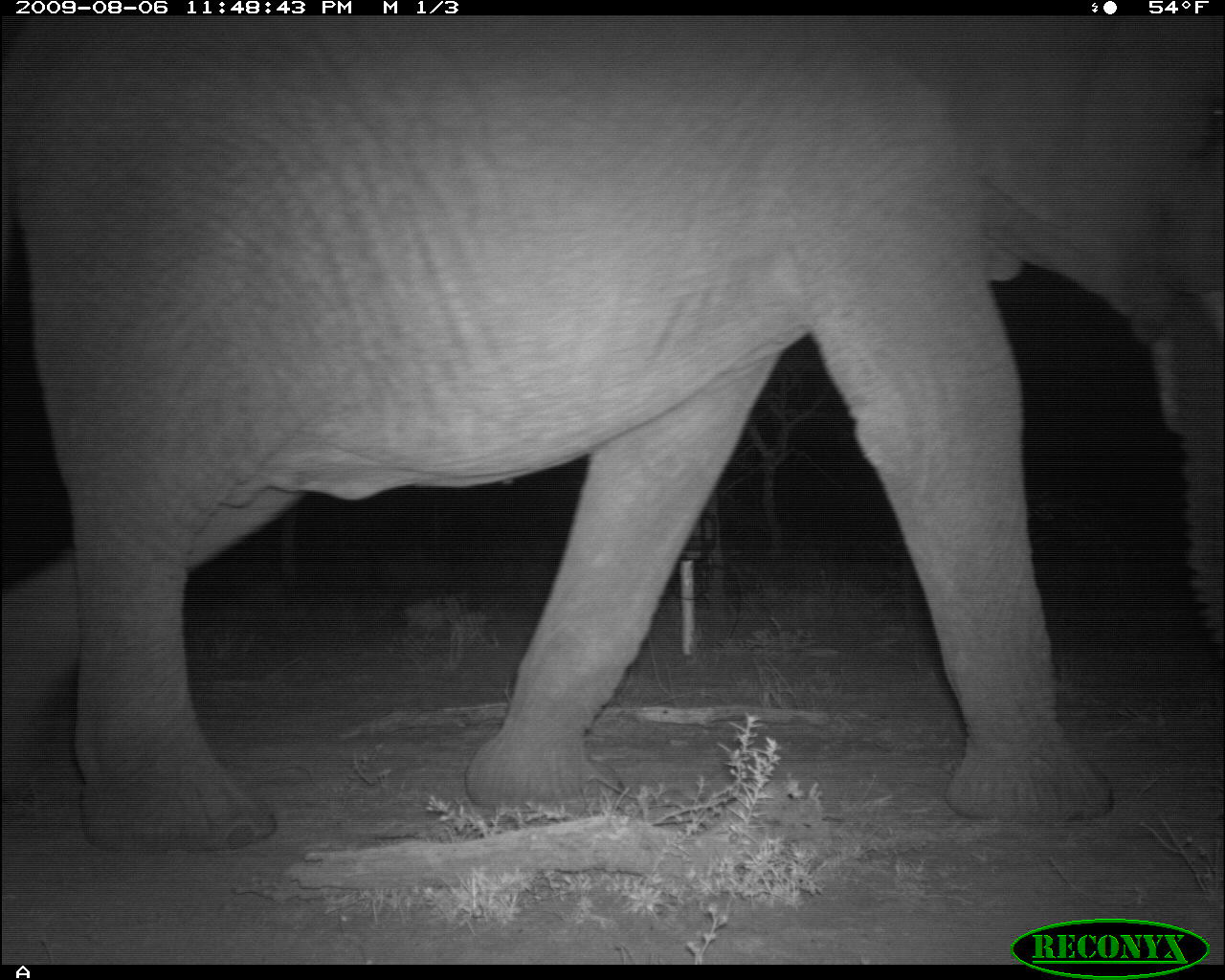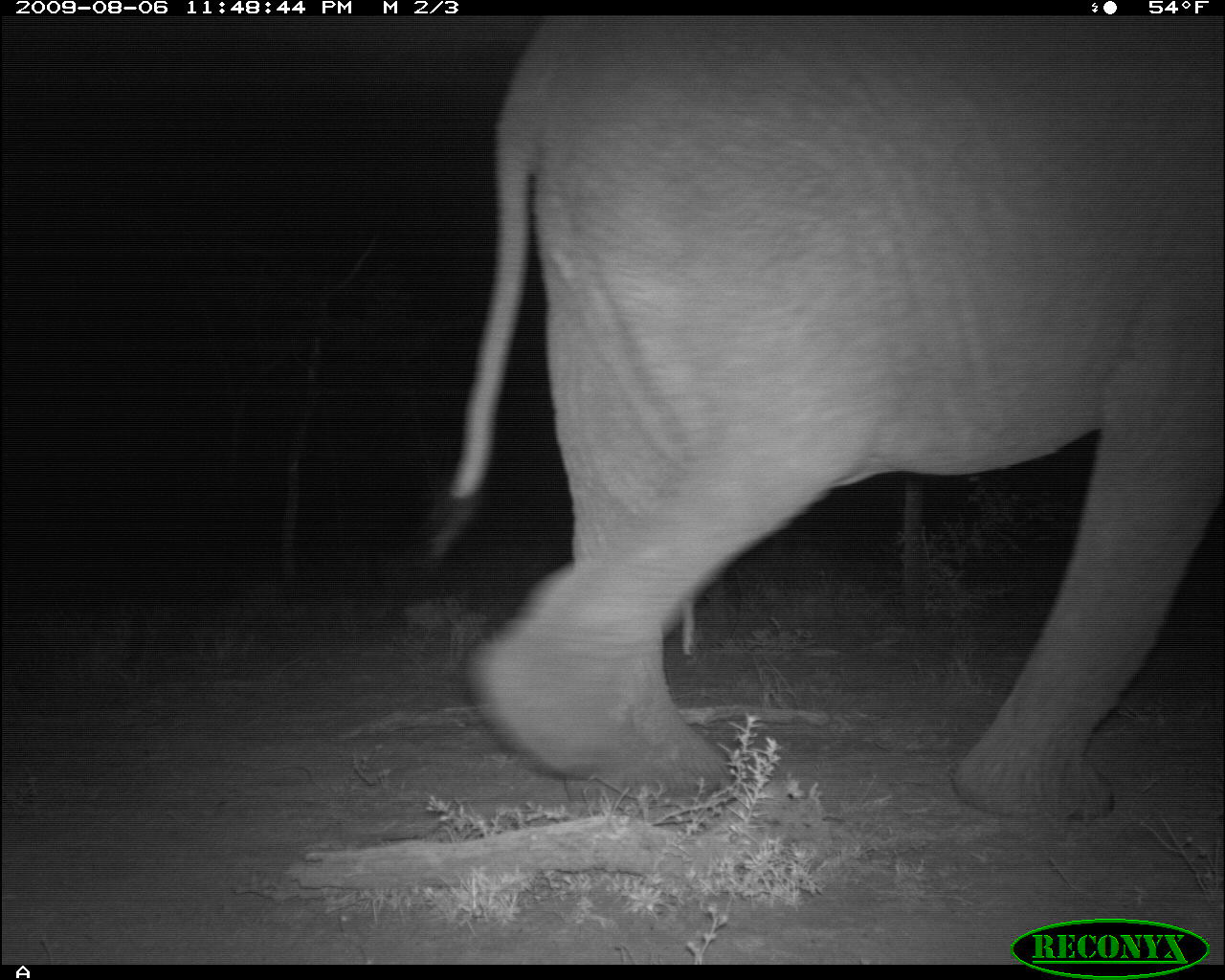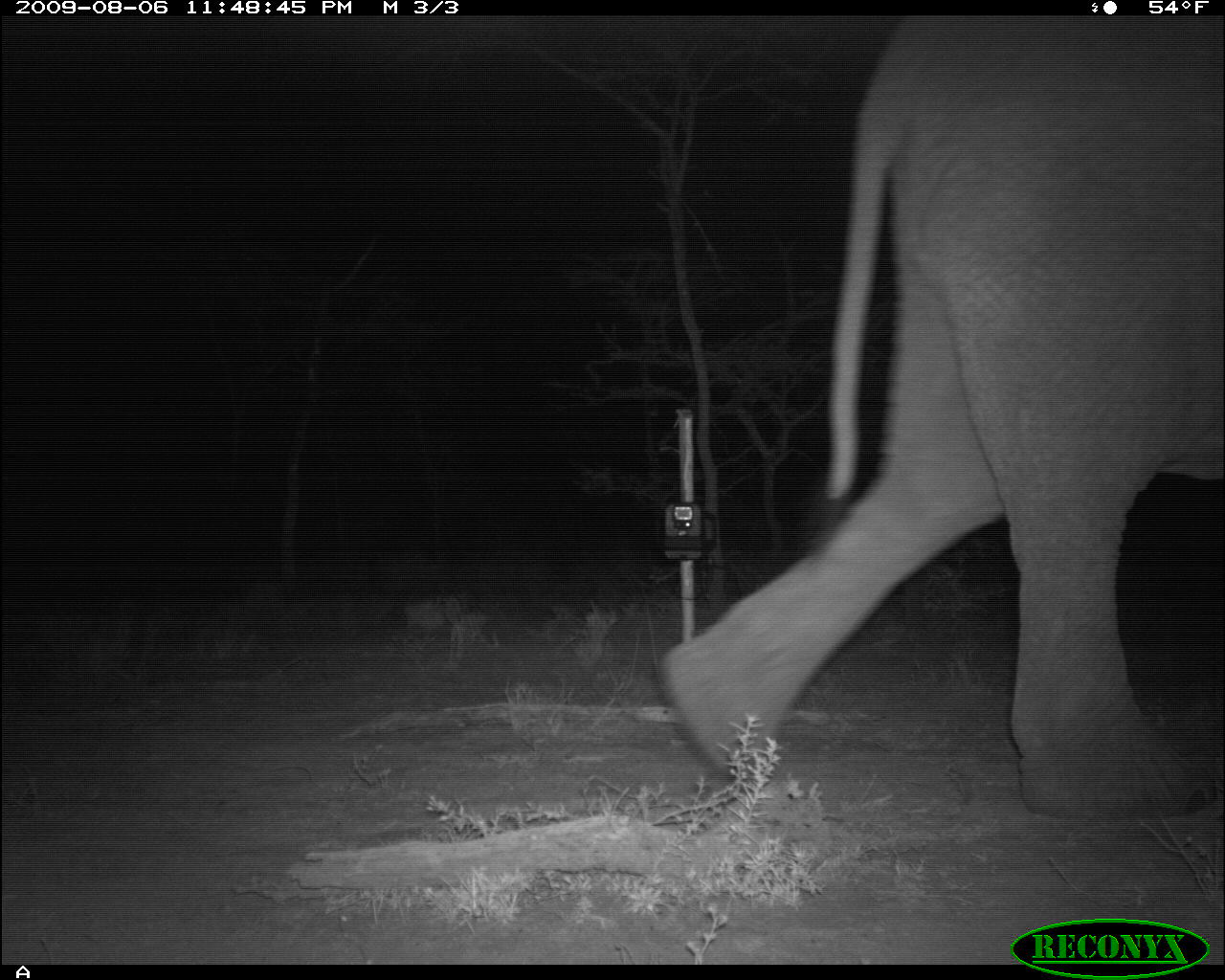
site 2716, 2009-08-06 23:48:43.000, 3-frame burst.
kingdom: Animalia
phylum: Chordata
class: Mammalia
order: Proboscidea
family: Elephantidae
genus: Loxodonta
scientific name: Loxodonta africana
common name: african bush elephant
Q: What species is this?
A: Loxodonta africana (african bush elephant).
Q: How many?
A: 1.